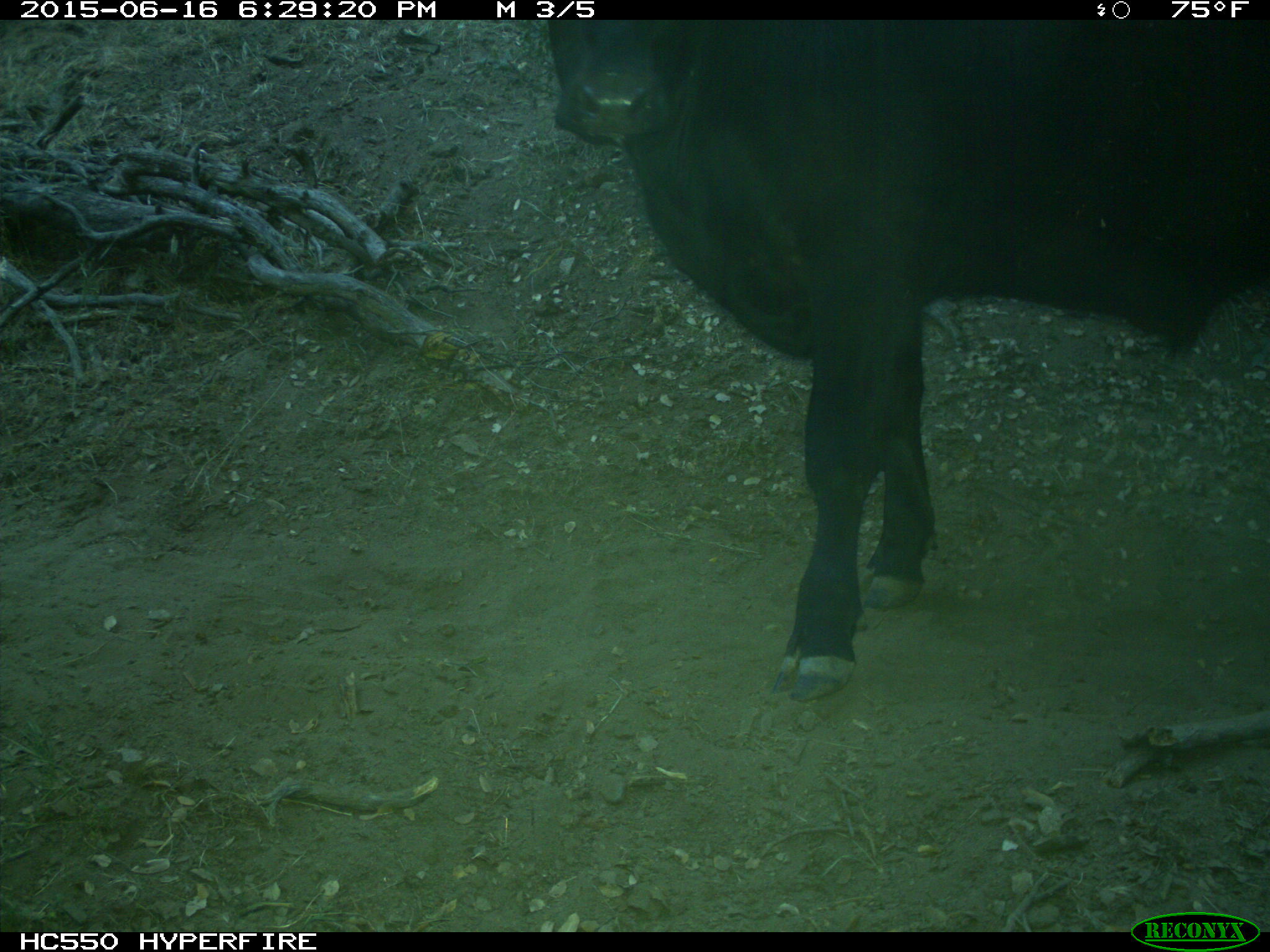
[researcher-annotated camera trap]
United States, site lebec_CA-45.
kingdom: Animalia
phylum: Chordata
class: Mammalia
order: Artiodactyla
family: Bovidae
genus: Bos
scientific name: Bos taurus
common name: domestic cow